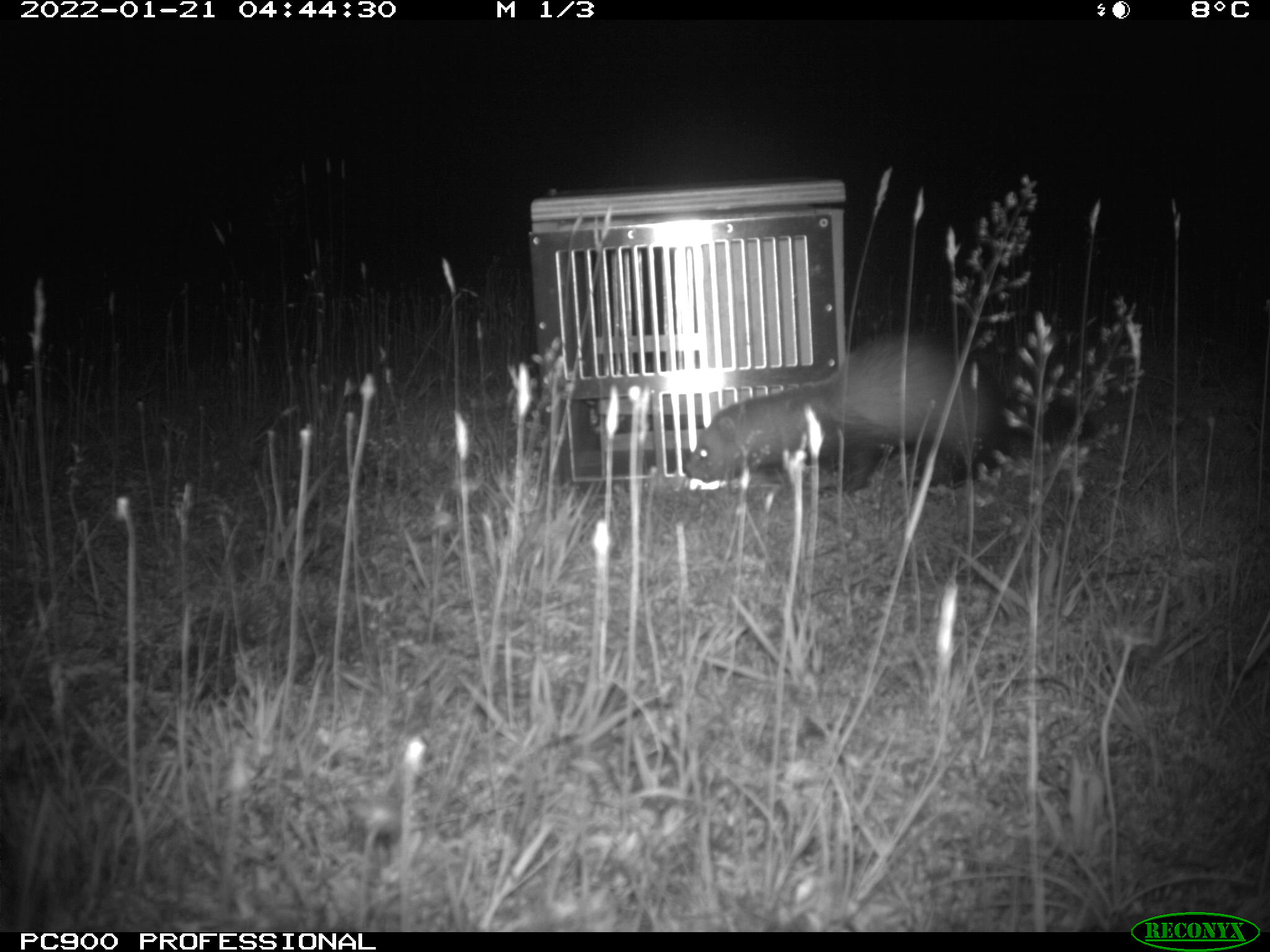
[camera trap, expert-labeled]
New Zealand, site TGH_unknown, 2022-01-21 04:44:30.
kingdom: Animalia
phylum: Chordata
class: Mammalia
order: Carnivora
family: Mustelidae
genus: Mustela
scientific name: Mustela furo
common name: ferret